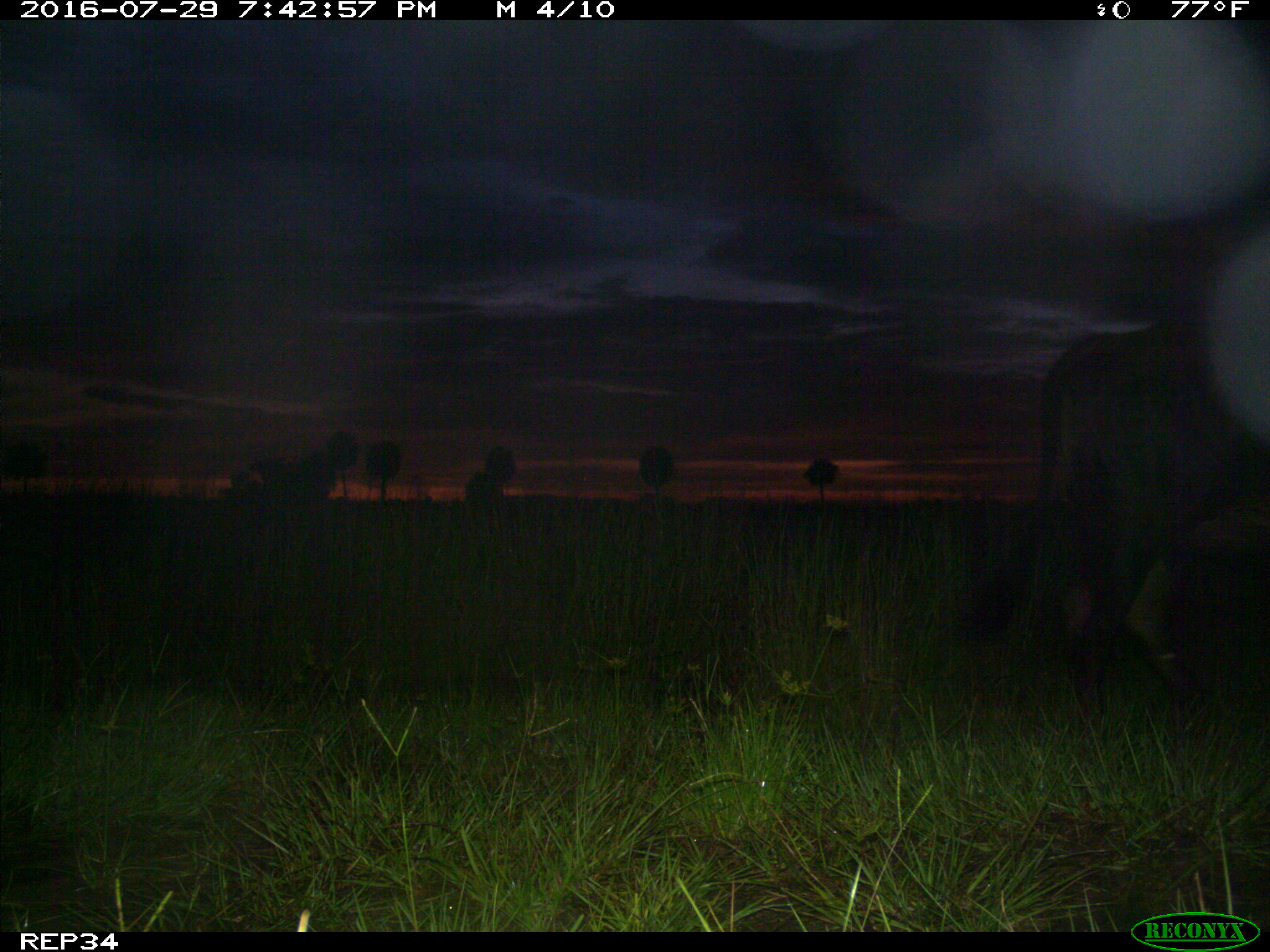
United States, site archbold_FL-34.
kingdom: Animalia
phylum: Chordata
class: Mammalia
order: Artiodactyla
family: Bovidae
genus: Bos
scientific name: Bos taurus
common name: domestic cow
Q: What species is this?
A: Bos taurus (domestic cow).